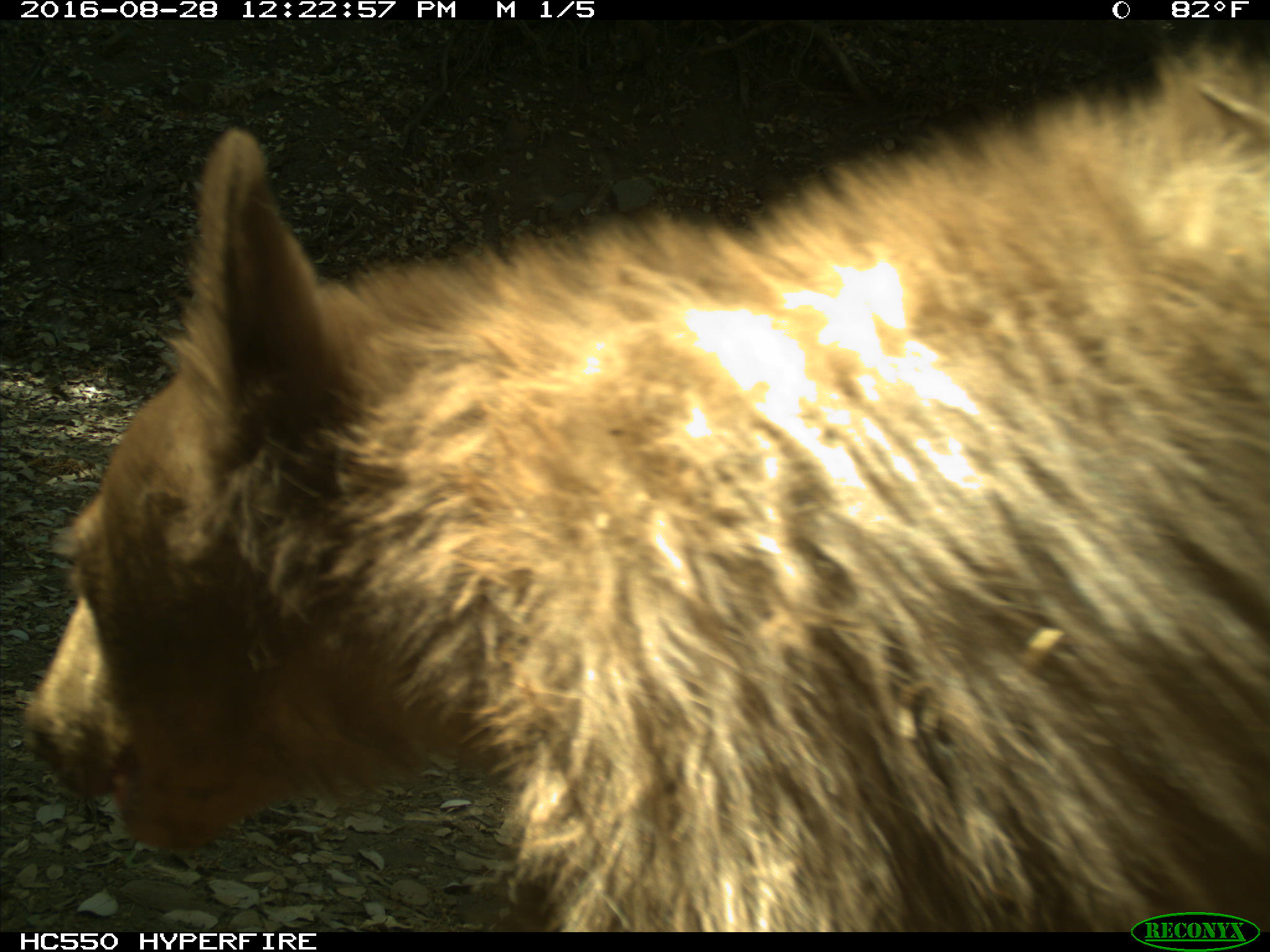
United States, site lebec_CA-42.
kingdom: Animalia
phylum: Chordata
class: Mammalia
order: Carnivora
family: Ursidae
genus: Ursus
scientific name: Ursus americanus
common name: american black bear